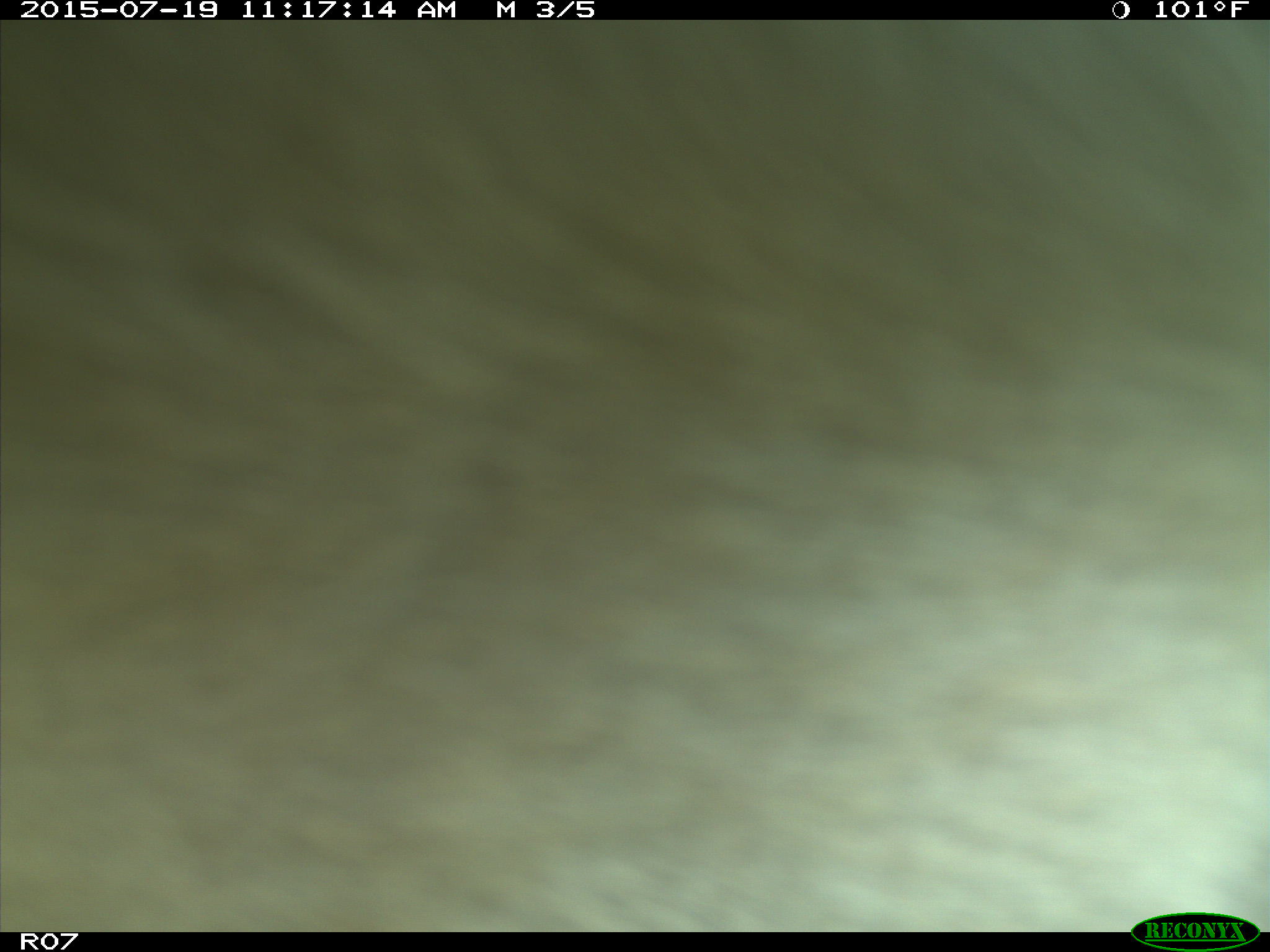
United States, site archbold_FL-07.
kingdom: Animalia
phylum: Chordata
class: Mammalia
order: Artiodactyla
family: Bovidae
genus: Bos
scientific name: Bos taurus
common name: domestic cow